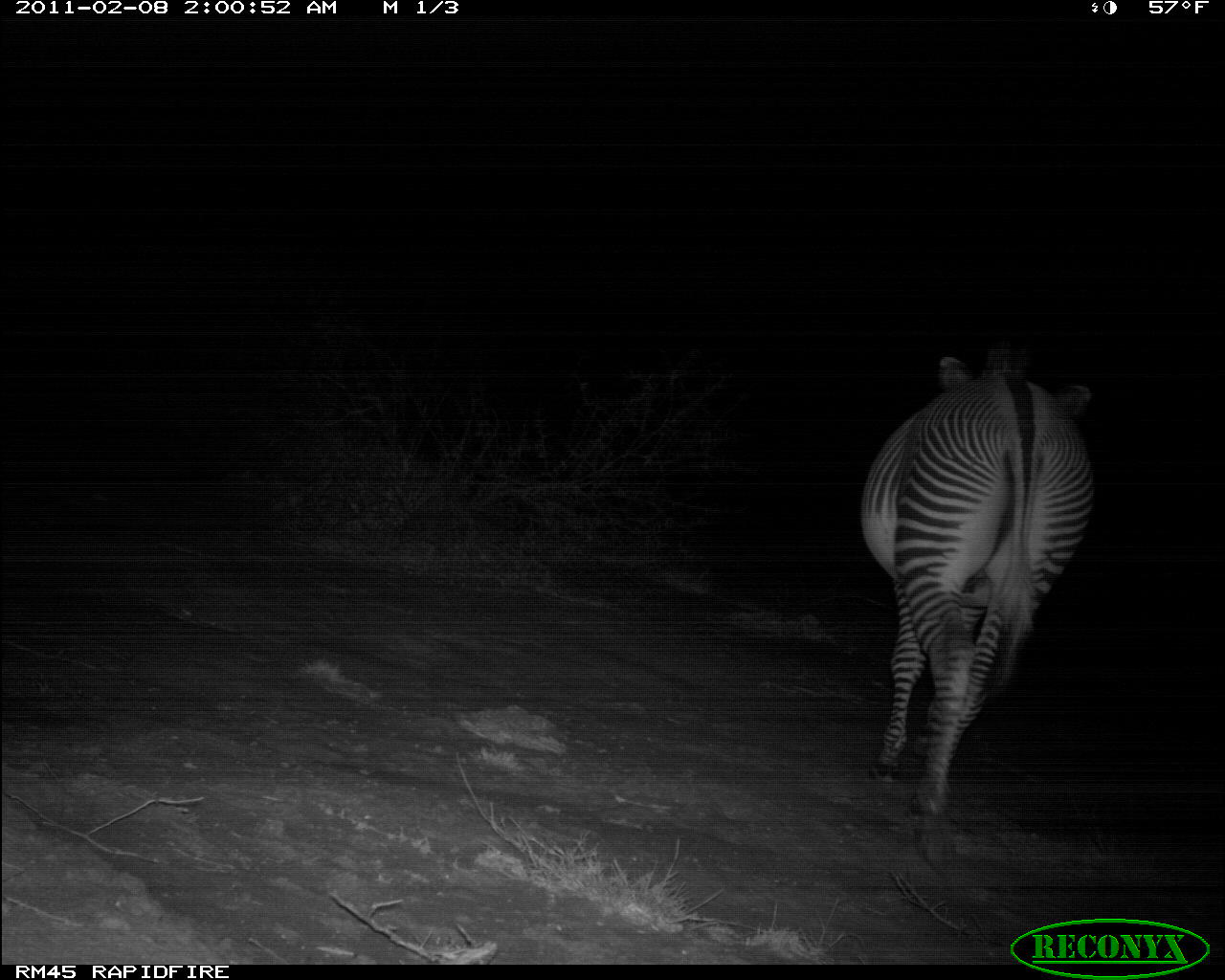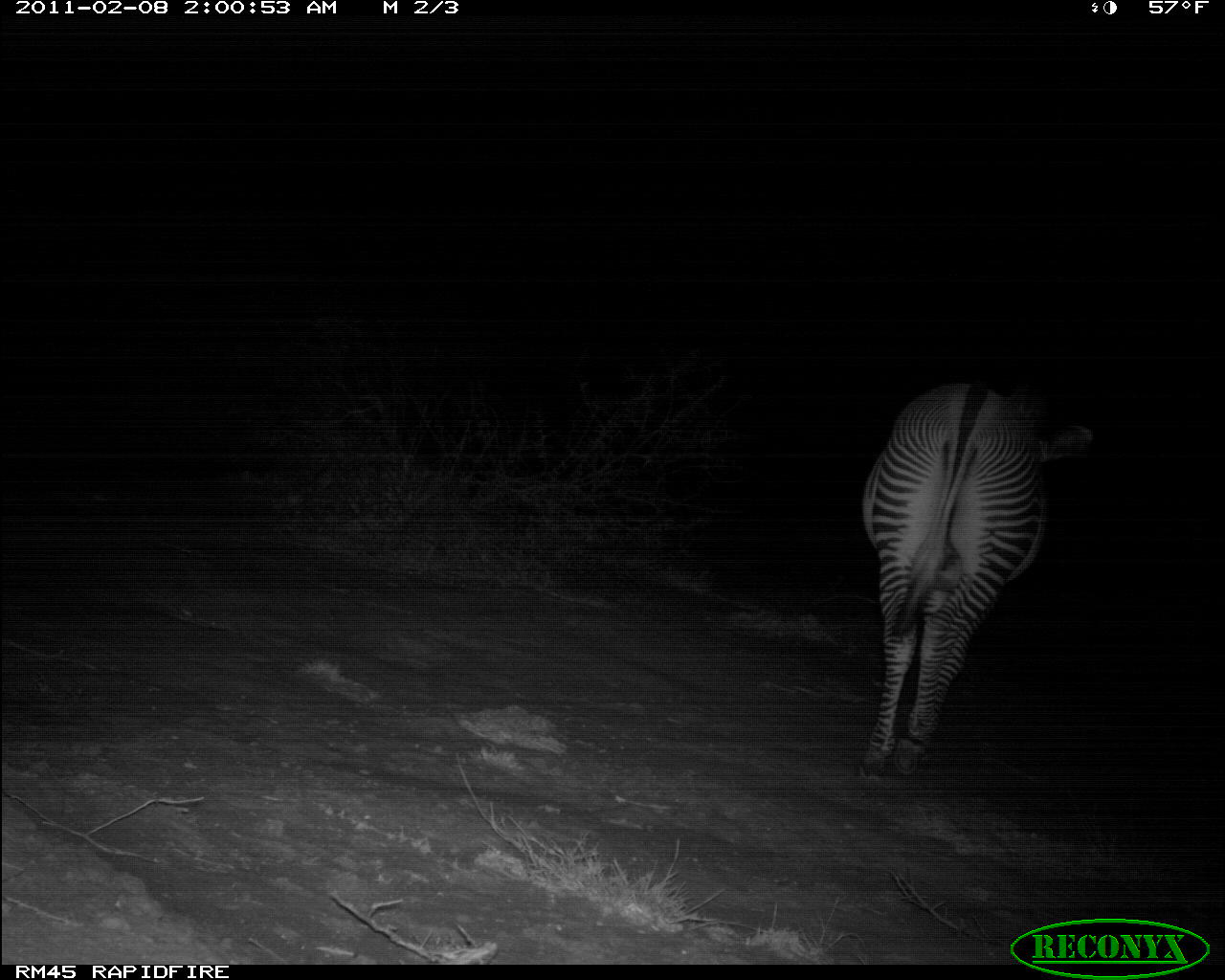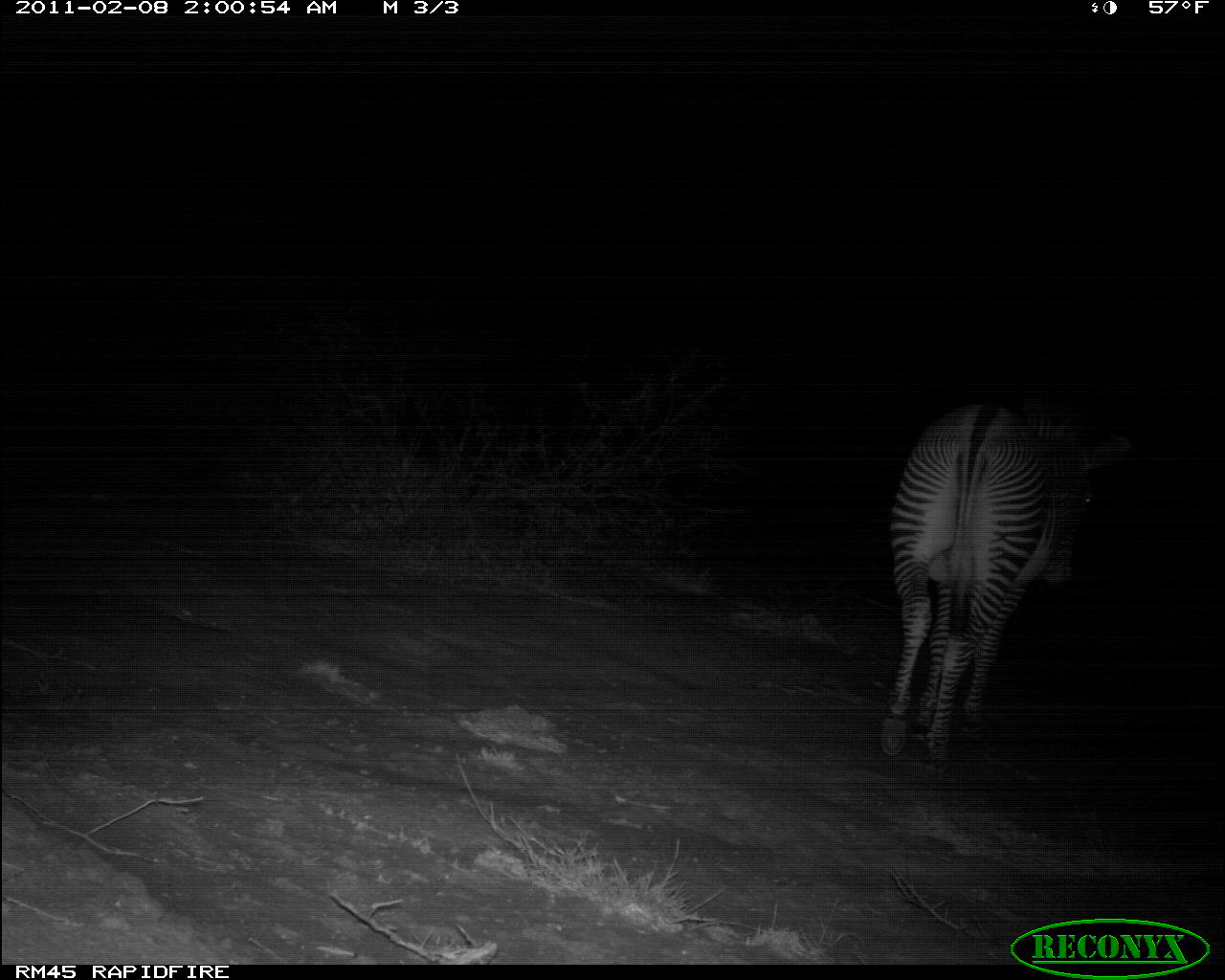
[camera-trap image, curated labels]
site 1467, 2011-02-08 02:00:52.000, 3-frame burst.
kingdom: Animalia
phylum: Chordata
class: Mammalia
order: Perissodactyla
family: Equidae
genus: Equus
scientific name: Equus grevyi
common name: grévy's zebra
Equus grevyi (grévy's zebra), count 1.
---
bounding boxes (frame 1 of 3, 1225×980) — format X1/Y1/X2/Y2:
equus grevyi: 859/334/1095/876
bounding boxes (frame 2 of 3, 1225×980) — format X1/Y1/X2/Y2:
equus grevyi: 860/380/1093/780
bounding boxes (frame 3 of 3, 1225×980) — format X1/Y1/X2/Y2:
equus grevyi: 878/392/1130/777